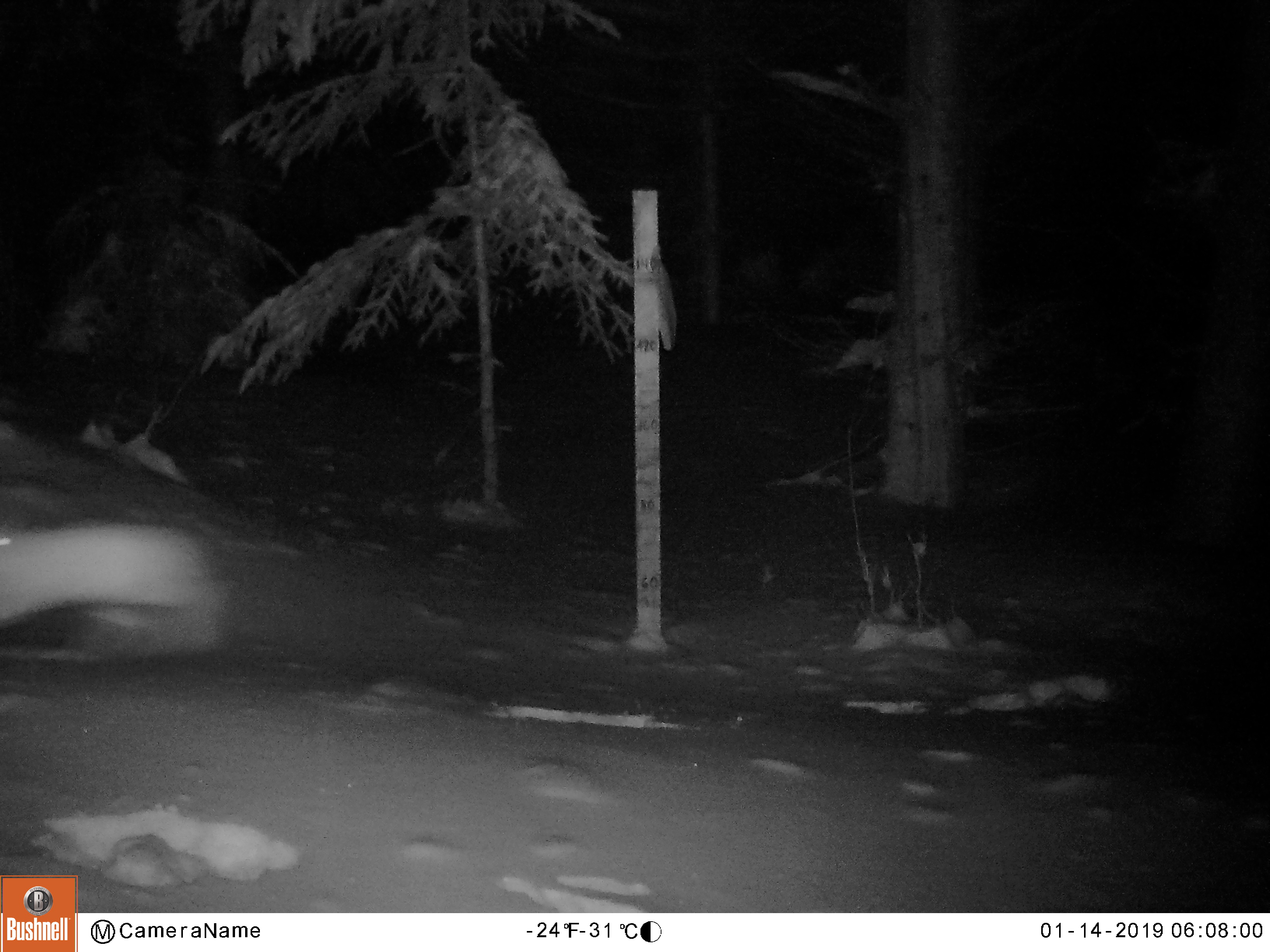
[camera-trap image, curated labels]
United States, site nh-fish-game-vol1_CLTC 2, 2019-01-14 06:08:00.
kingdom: Animalia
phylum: Chordata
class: Mammalia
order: Lagomorpha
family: Leporidae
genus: Lepus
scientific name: Lepus americanus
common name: snowshoe hare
Snowshoe hare (Lepus americanus).